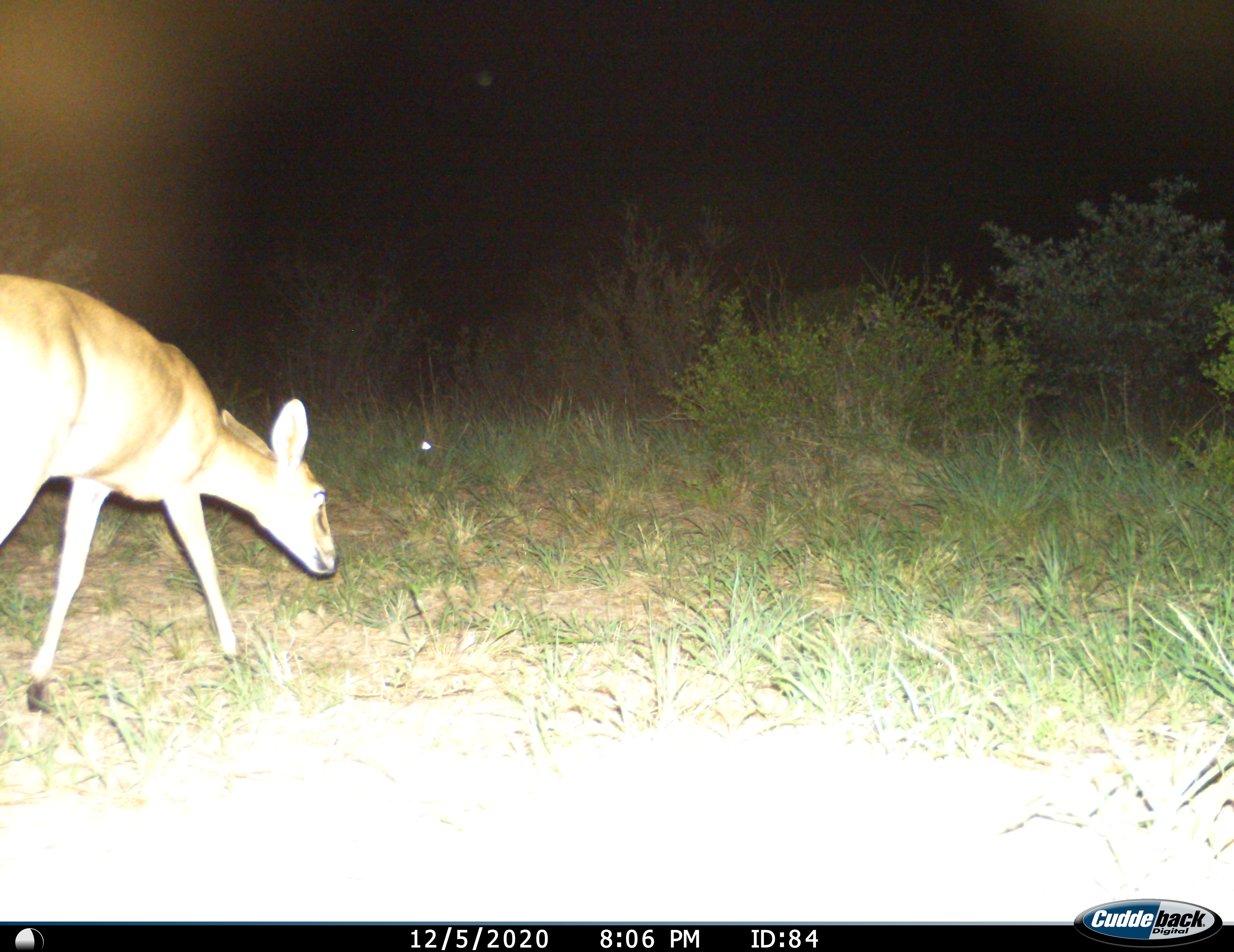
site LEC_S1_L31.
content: unidentified animal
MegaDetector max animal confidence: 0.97